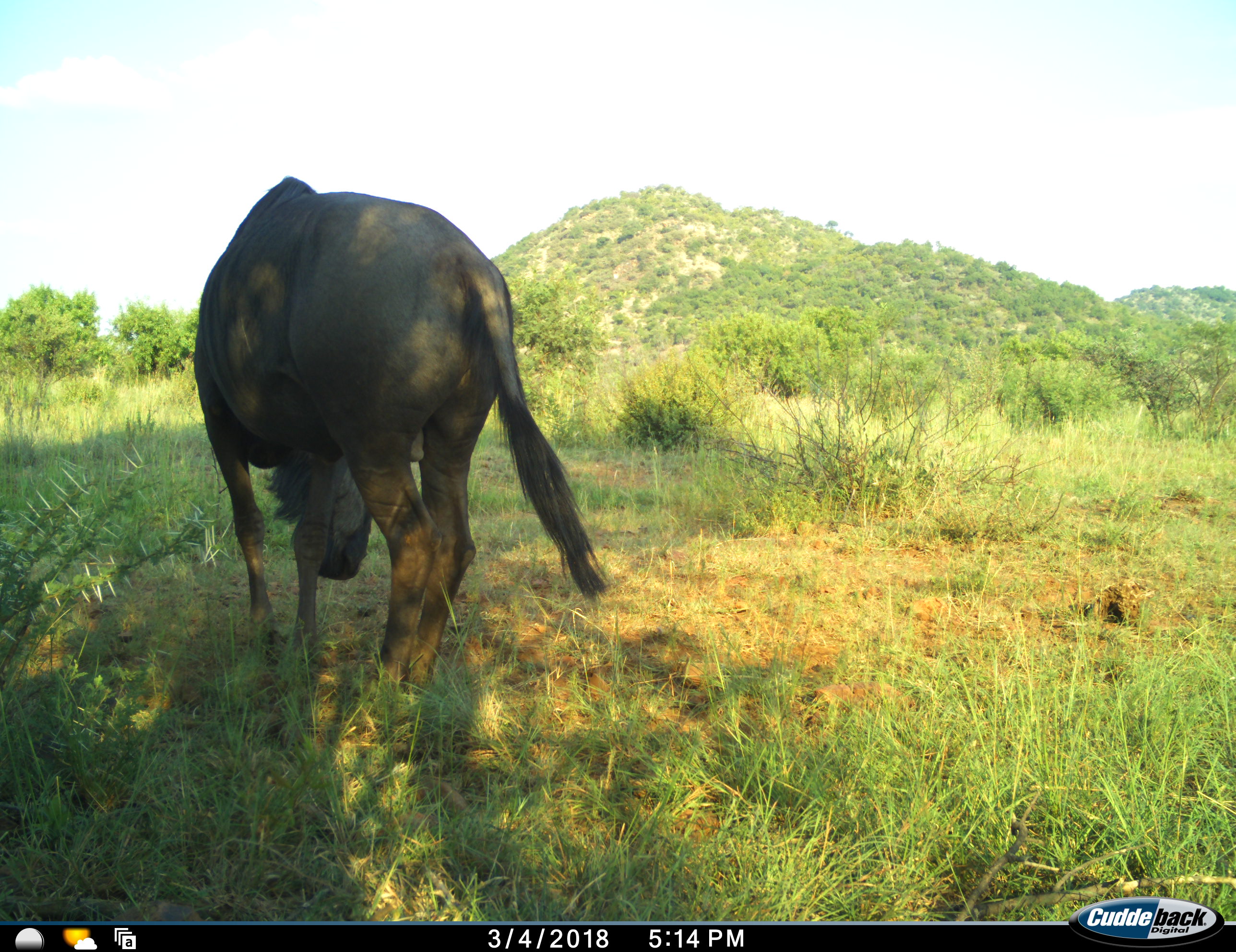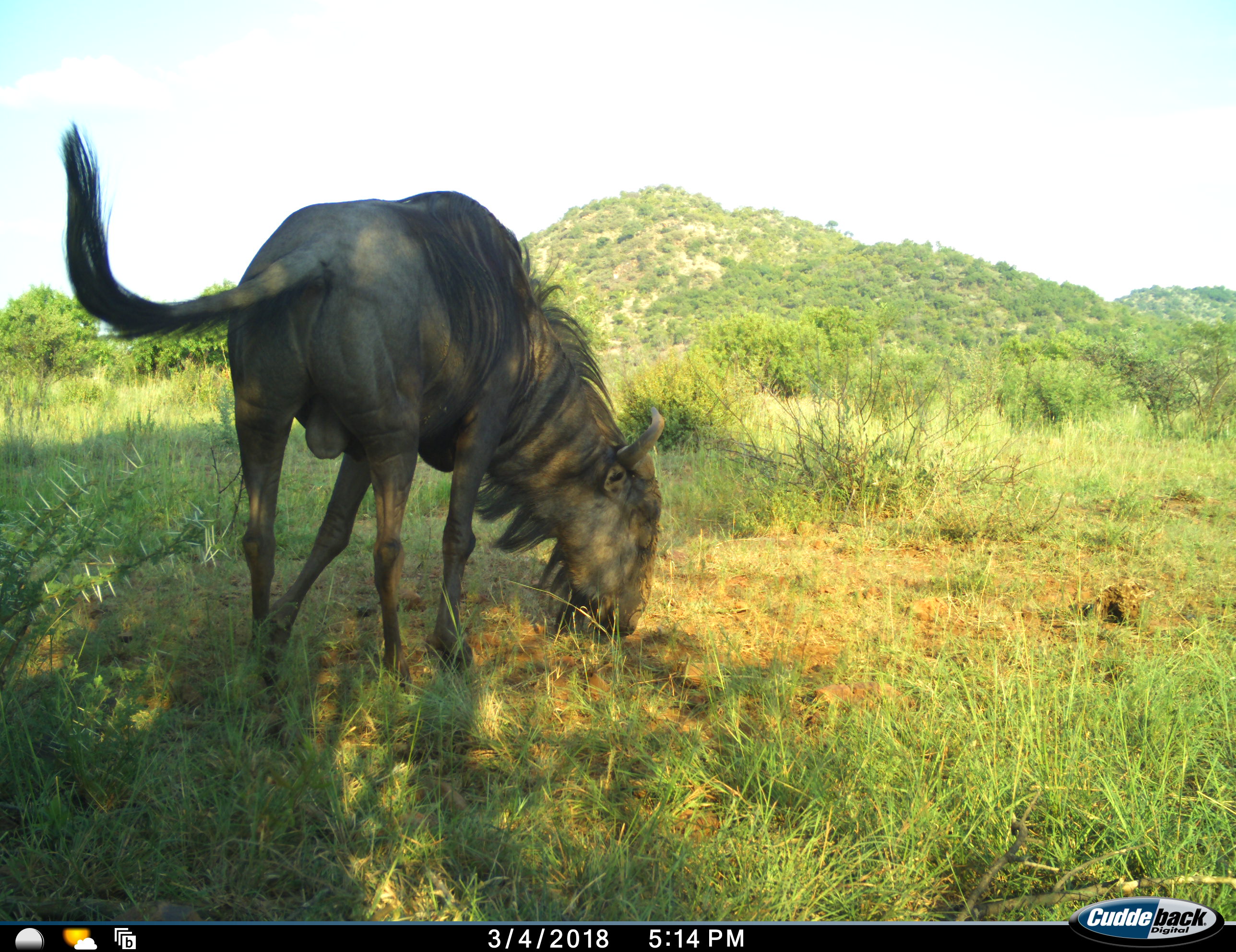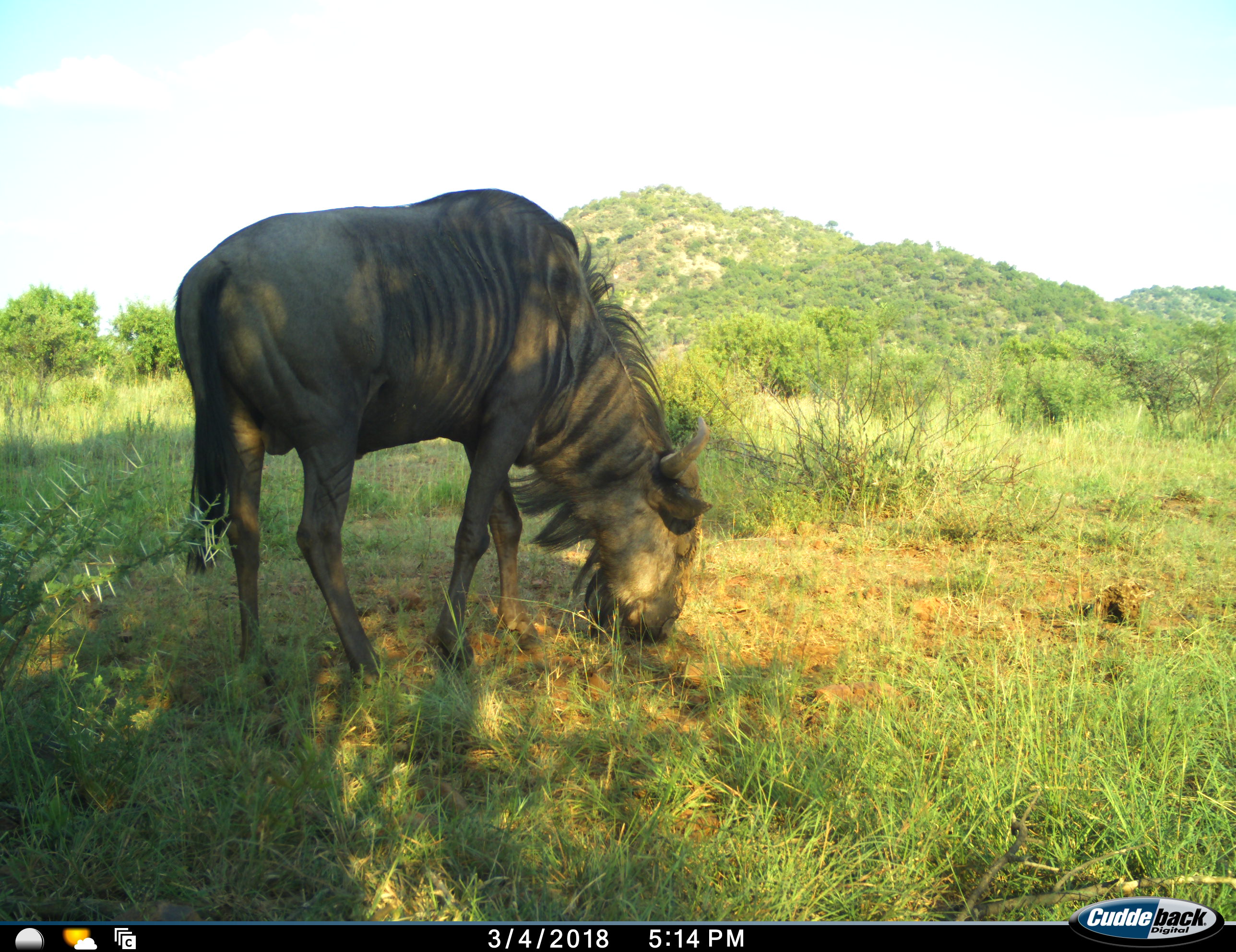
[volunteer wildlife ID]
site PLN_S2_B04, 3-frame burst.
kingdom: Animalia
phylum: Chordata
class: Mammalia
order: Artiodactyla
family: Bovidae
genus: Connochaetes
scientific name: Connochaetes taurinus taurinus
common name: blue wildebeest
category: wildebeestblue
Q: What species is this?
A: Wildebeestblue (blue wildebeest) (Connochaetes taurinus taurinus).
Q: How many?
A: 1.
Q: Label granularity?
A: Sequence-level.